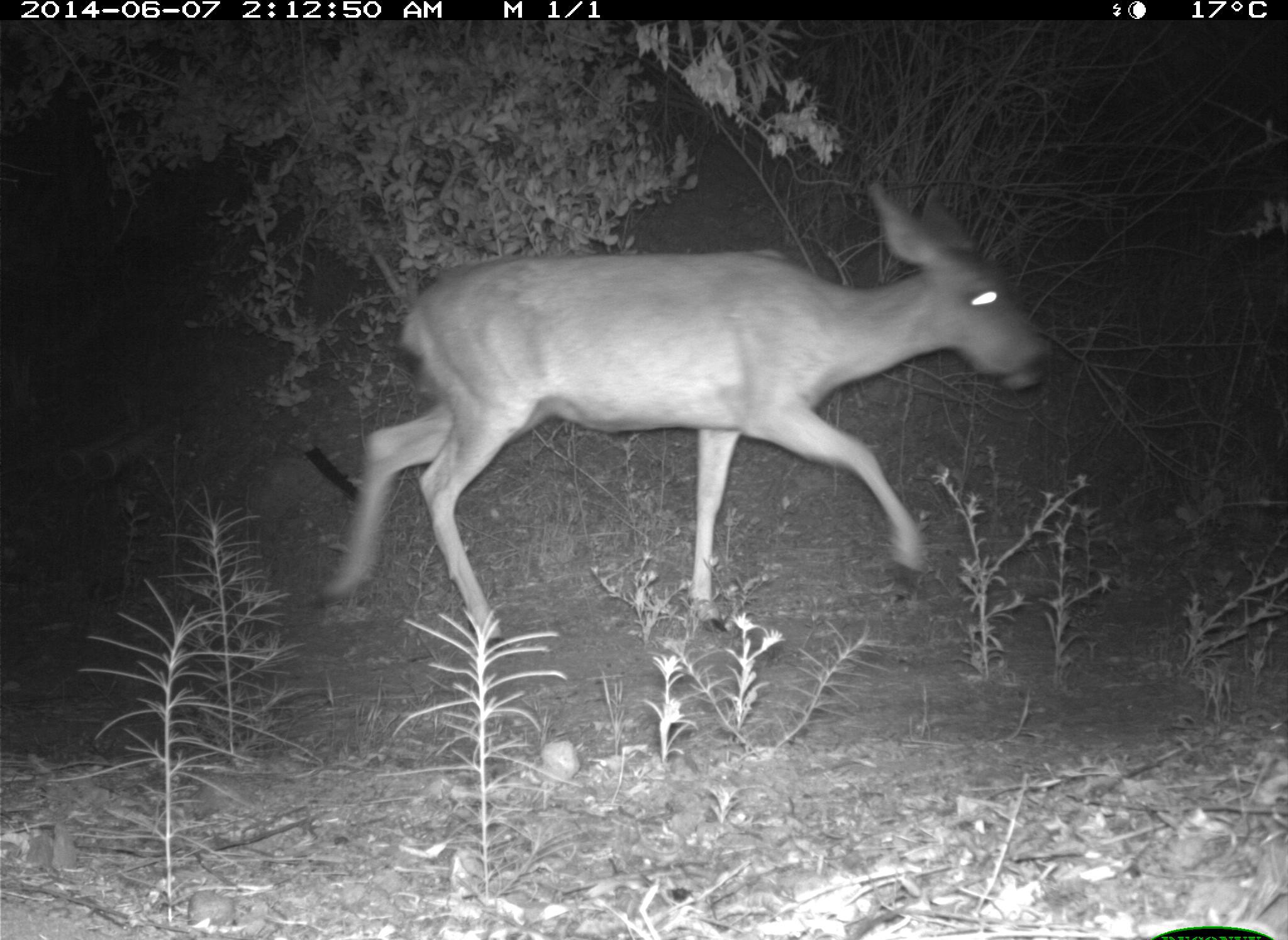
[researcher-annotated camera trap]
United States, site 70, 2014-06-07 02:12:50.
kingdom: Animalia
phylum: Chordata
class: Mammalia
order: Artiodactyla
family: Cervidae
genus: Odocoileus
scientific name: Odocoileus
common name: deer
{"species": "deer (Odocoileus)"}